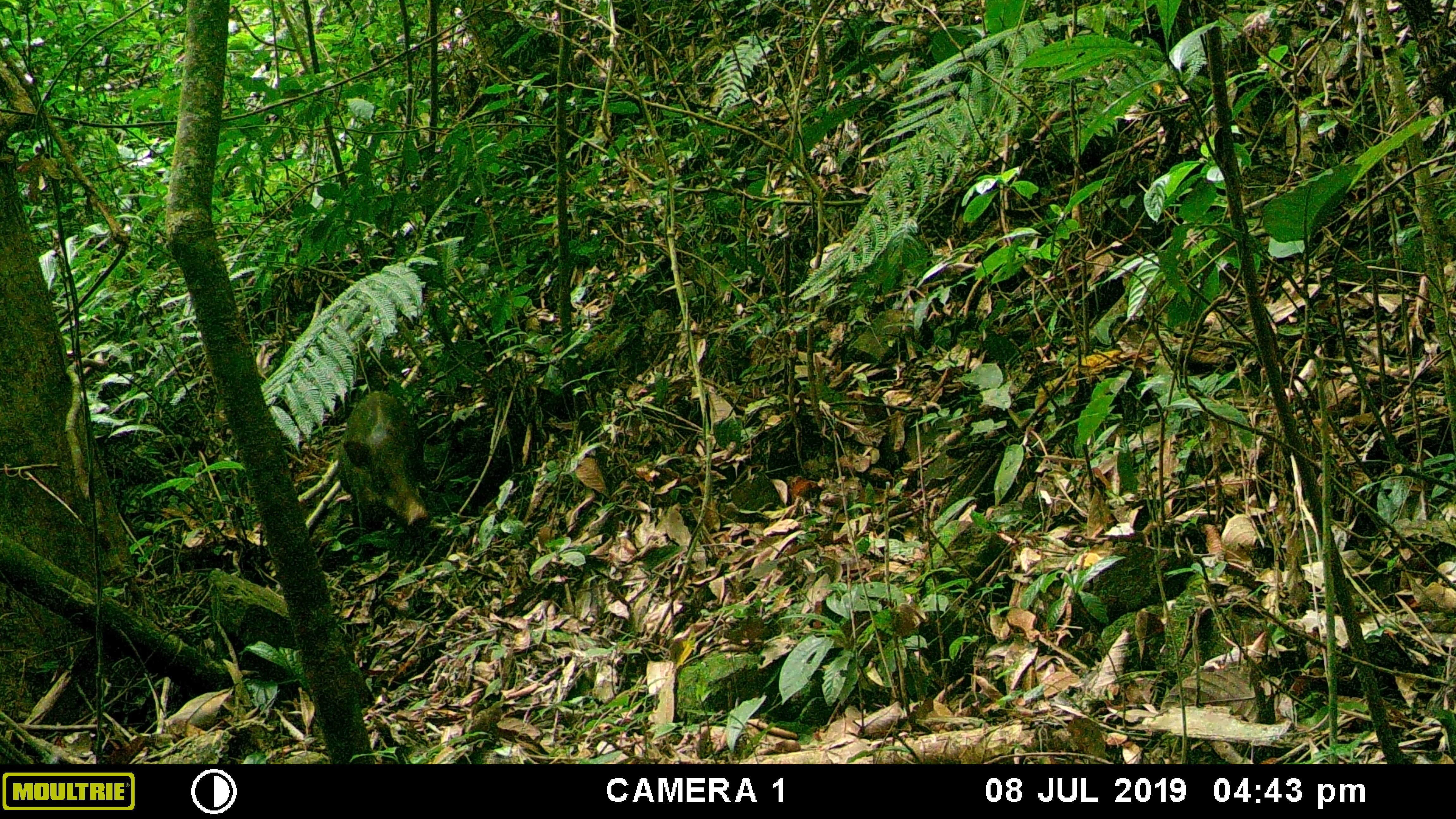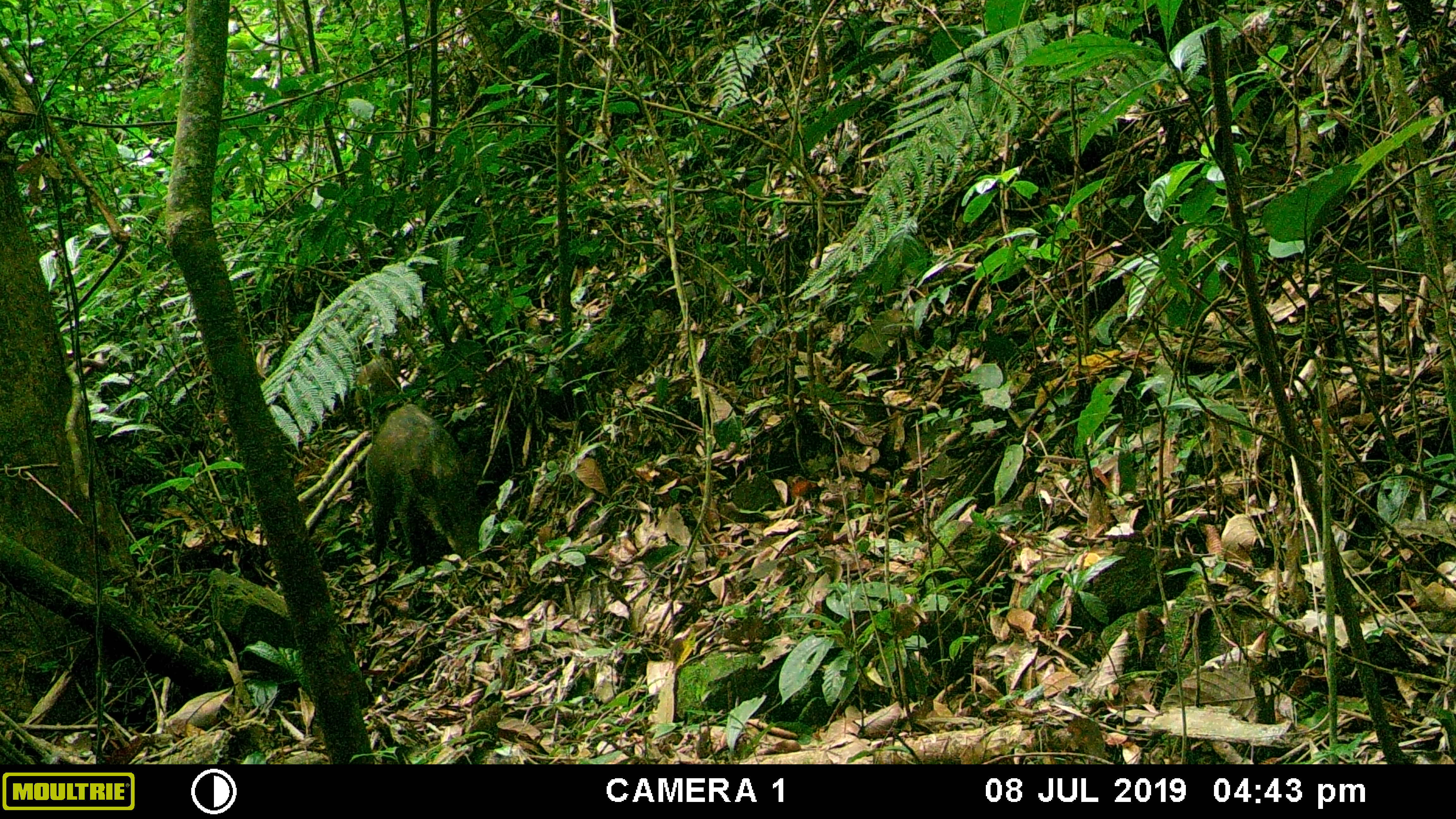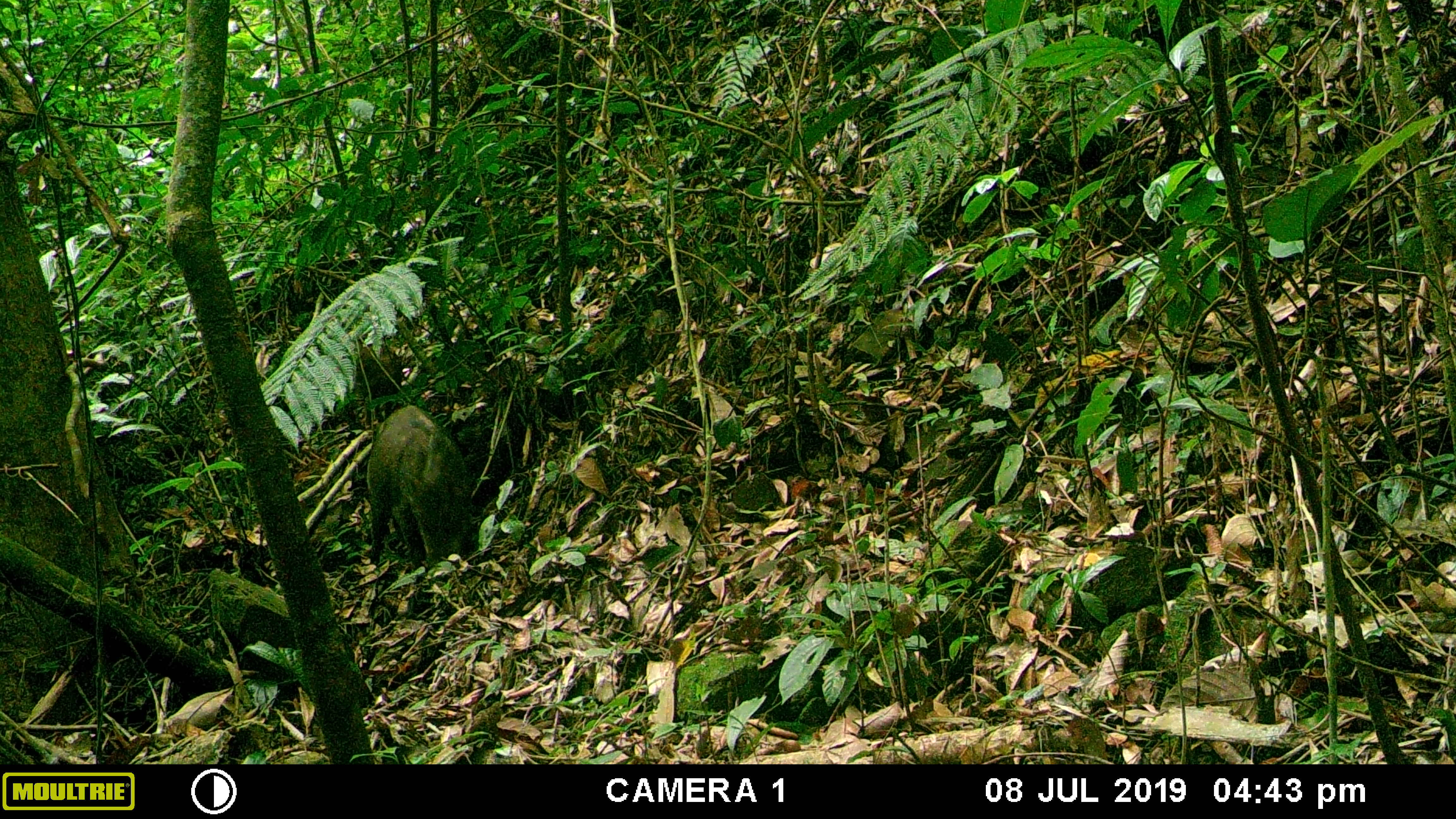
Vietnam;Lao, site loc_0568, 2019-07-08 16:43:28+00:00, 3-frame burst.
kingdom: Animalia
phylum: Chordata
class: Mammalia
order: Artiodactyla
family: Suidae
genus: Sus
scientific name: Sus scrofa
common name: eurasian wild pig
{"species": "eurasian wild pig (Sus scrofa)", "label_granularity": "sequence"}